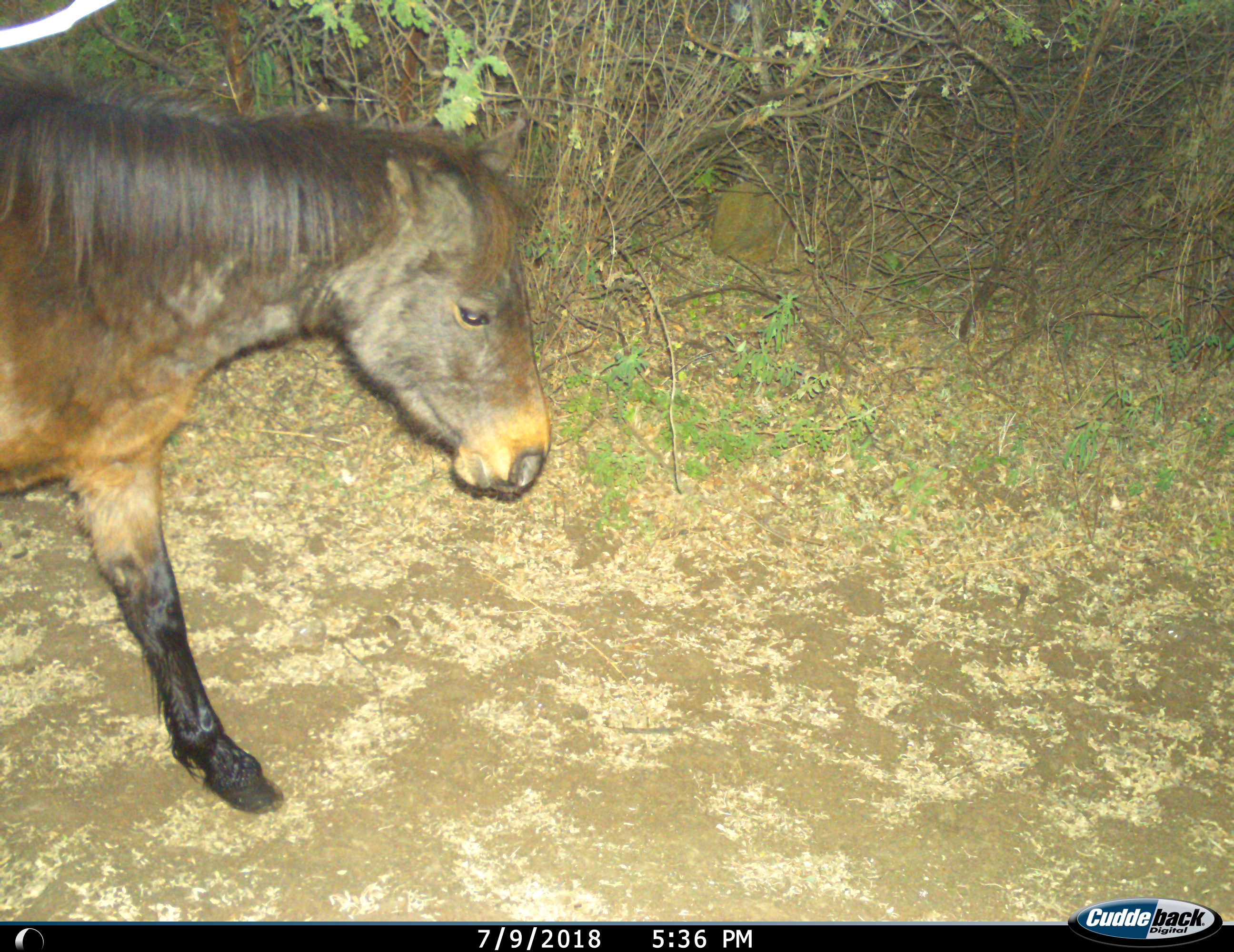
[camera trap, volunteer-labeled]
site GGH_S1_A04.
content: unidentified animal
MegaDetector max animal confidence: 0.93